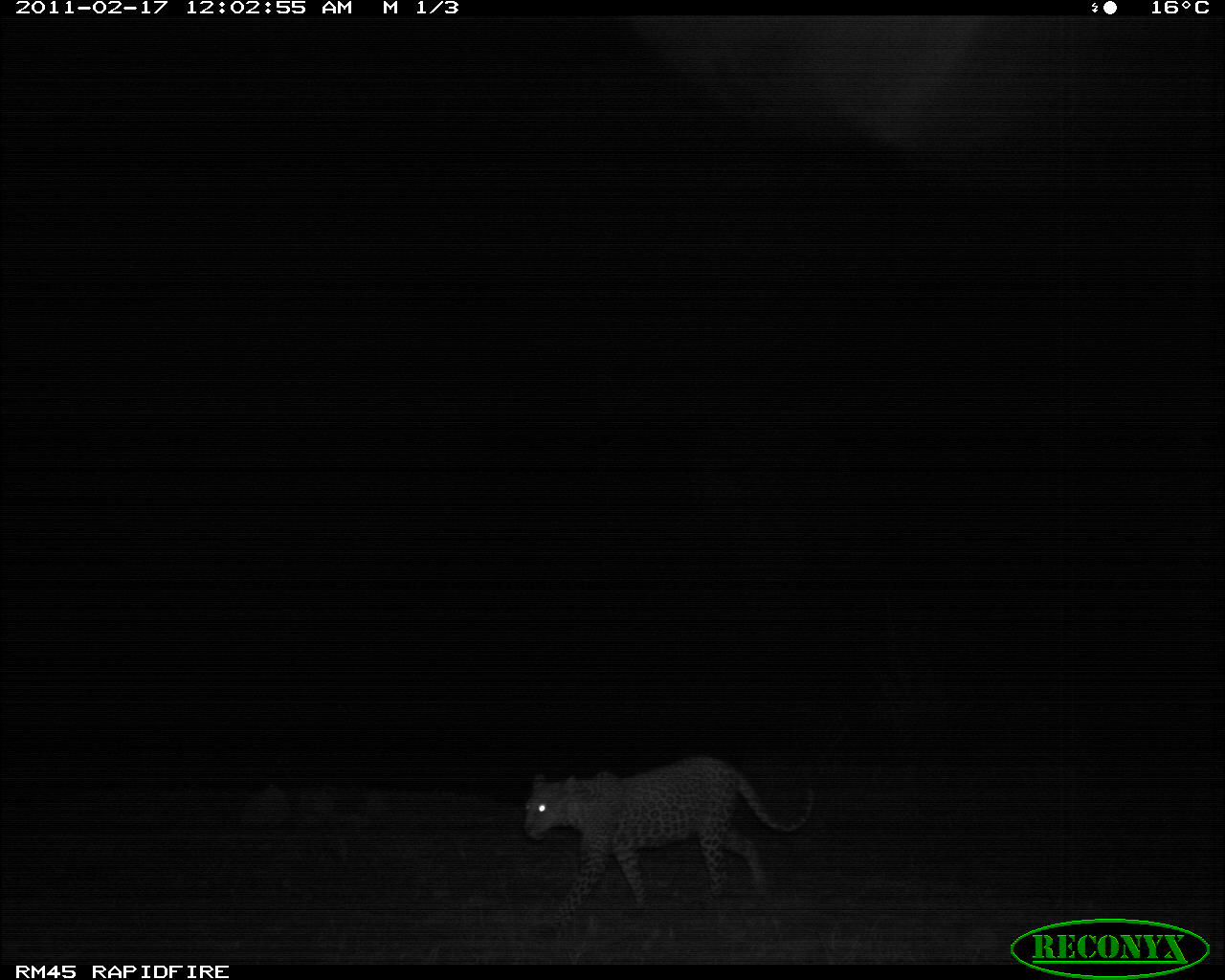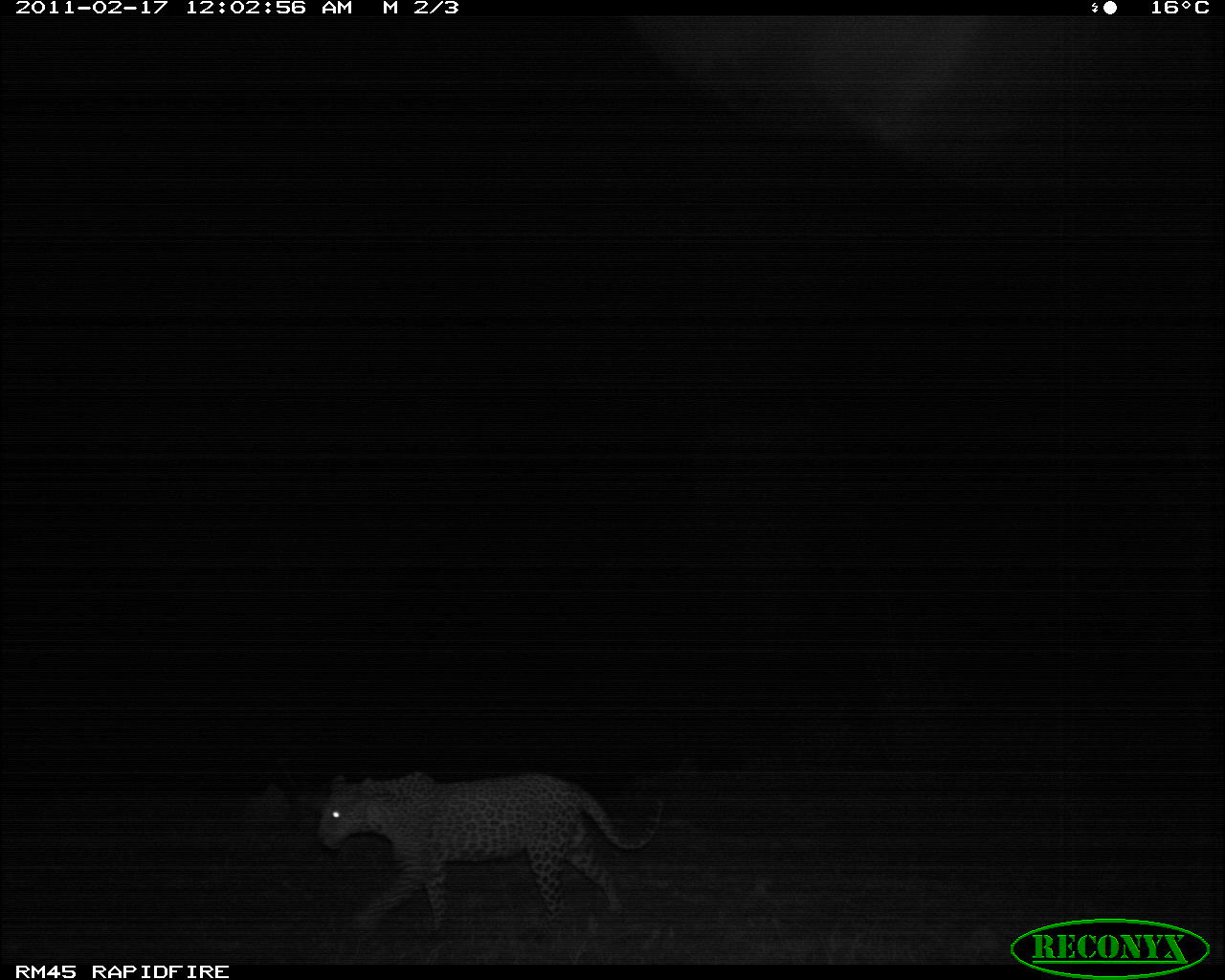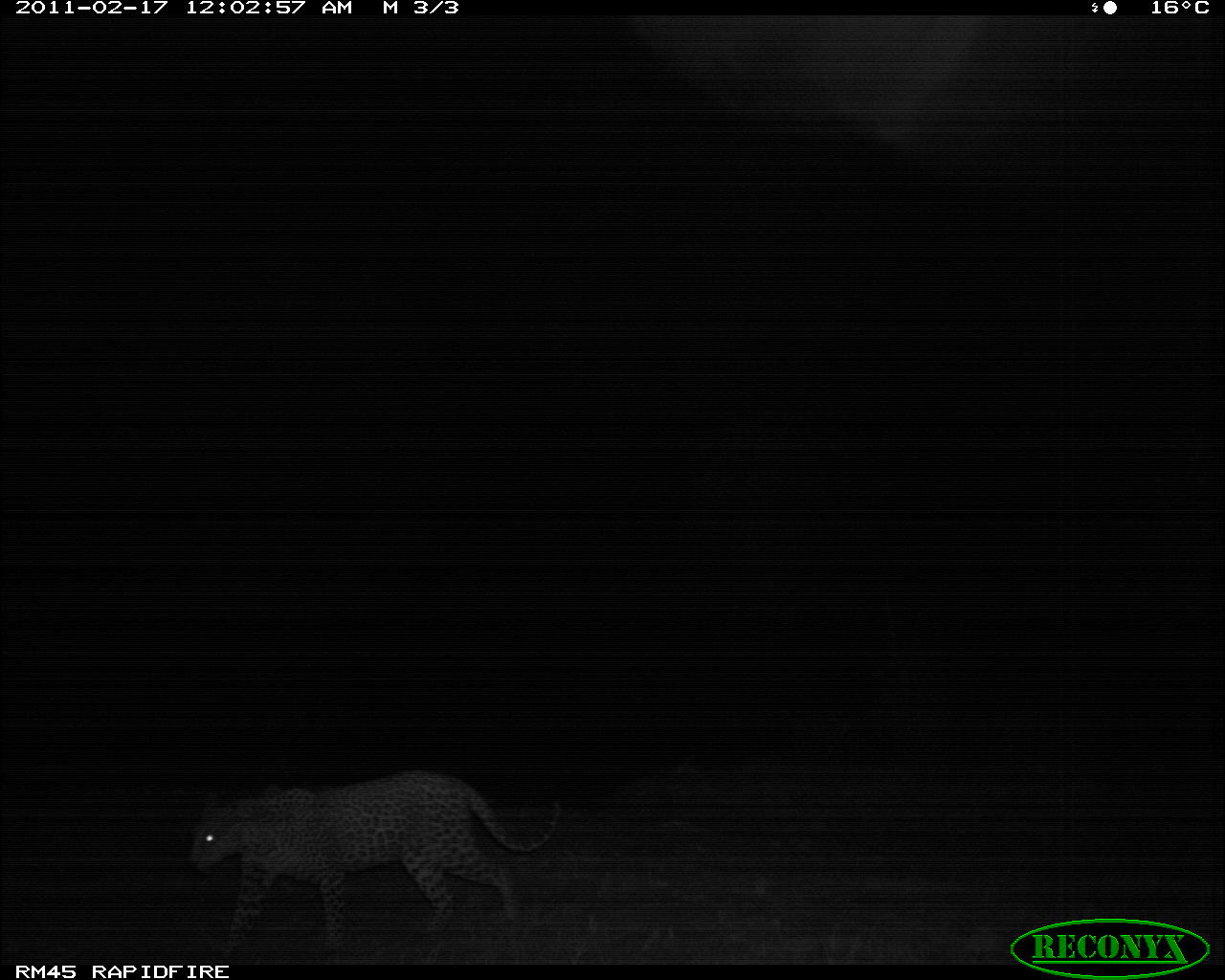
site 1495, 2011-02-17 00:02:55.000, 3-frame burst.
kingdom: Animalia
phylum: Chordata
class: Mammalia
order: Carnivora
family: Felidae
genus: Panthera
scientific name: Panthera pardus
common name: leopard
Panthera pardus (leopard), count 1.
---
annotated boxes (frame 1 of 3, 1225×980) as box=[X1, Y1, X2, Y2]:
panthera pardus: box=[523, 756, 814, 925]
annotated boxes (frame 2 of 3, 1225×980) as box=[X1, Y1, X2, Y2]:
panthera pardus: box=[315, 771, 664, 943]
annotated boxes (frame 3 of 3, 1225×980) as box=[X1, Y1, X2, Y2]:
panthera pardus: box=[189, 769, 561, 963]